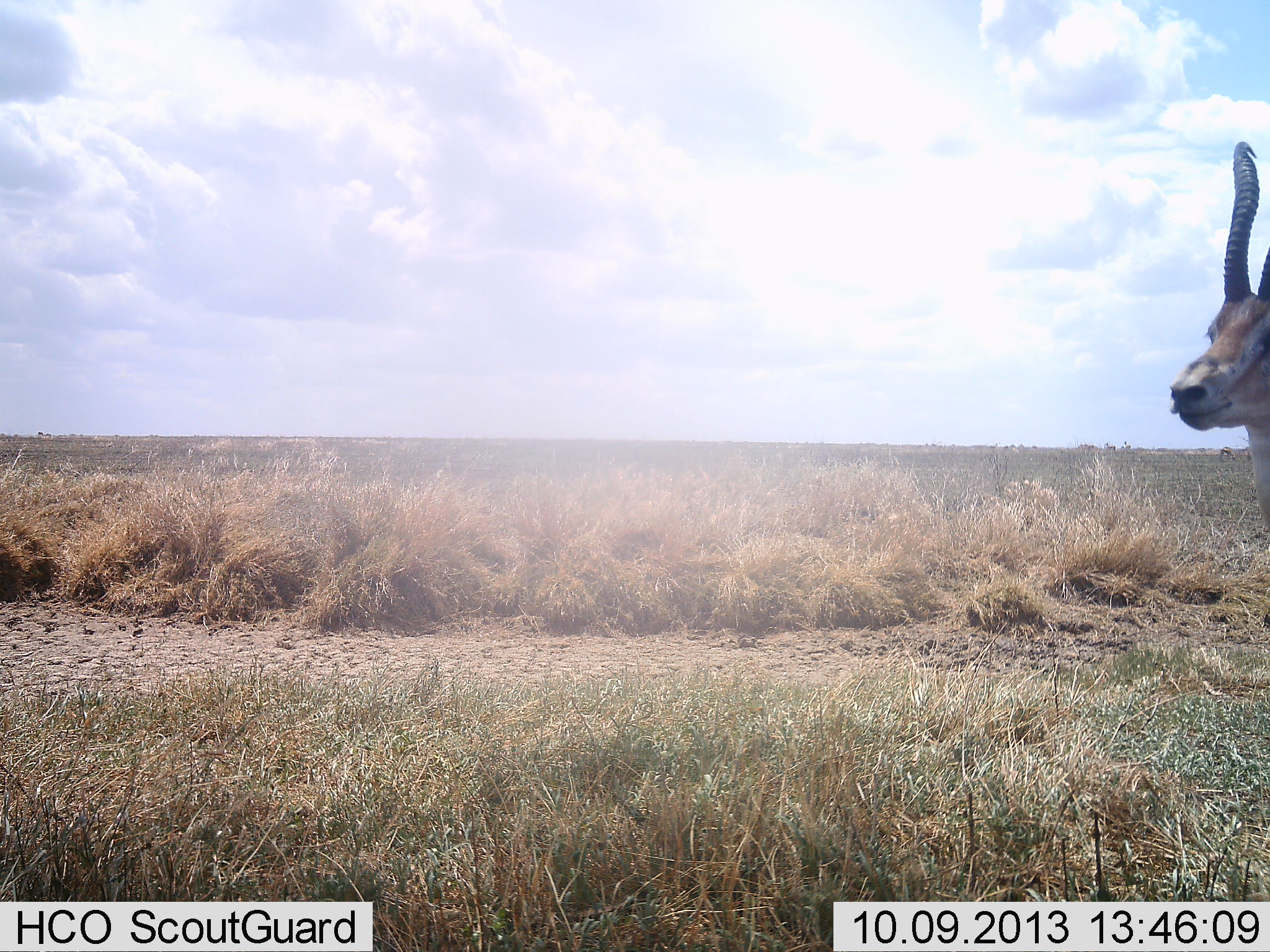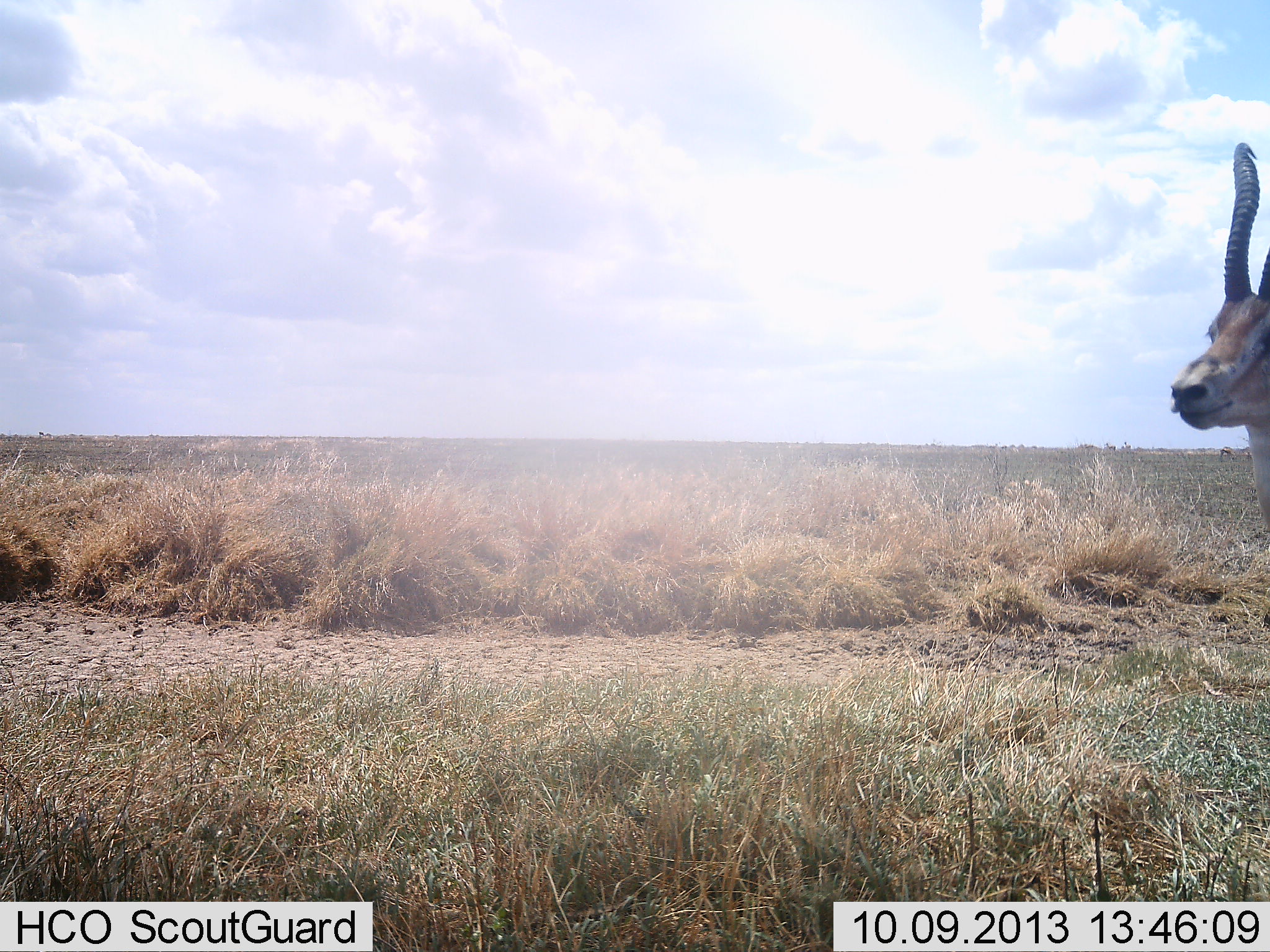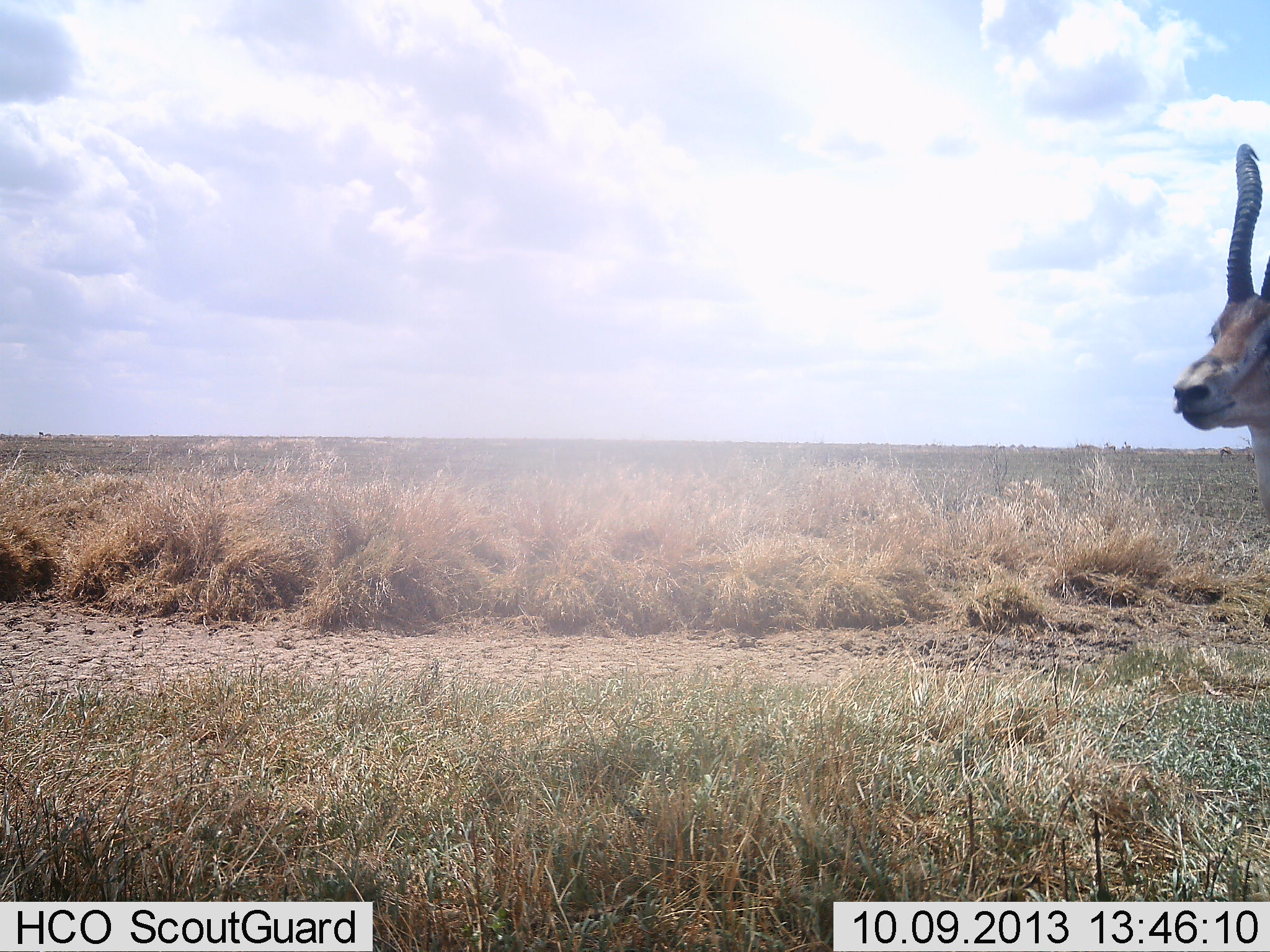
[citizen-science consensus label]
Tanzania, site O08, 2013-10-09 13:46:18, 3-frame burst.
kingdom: Animalia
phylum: Chordata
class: Mammalia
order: Artiodactyla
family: Bovidae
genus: Eudorcas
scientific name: Eudorcas thomsonii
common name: thomson's gazelle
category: gazellethomsons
Gazellethomsons (thomson's gazelle) (Eudorcas thomsonii), count 1. Behavior (volunteer vote fractions): standing 100%, resting 0%, moving 0%, interacting 0%. Young present (vote fraction): 0%. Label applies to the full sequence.